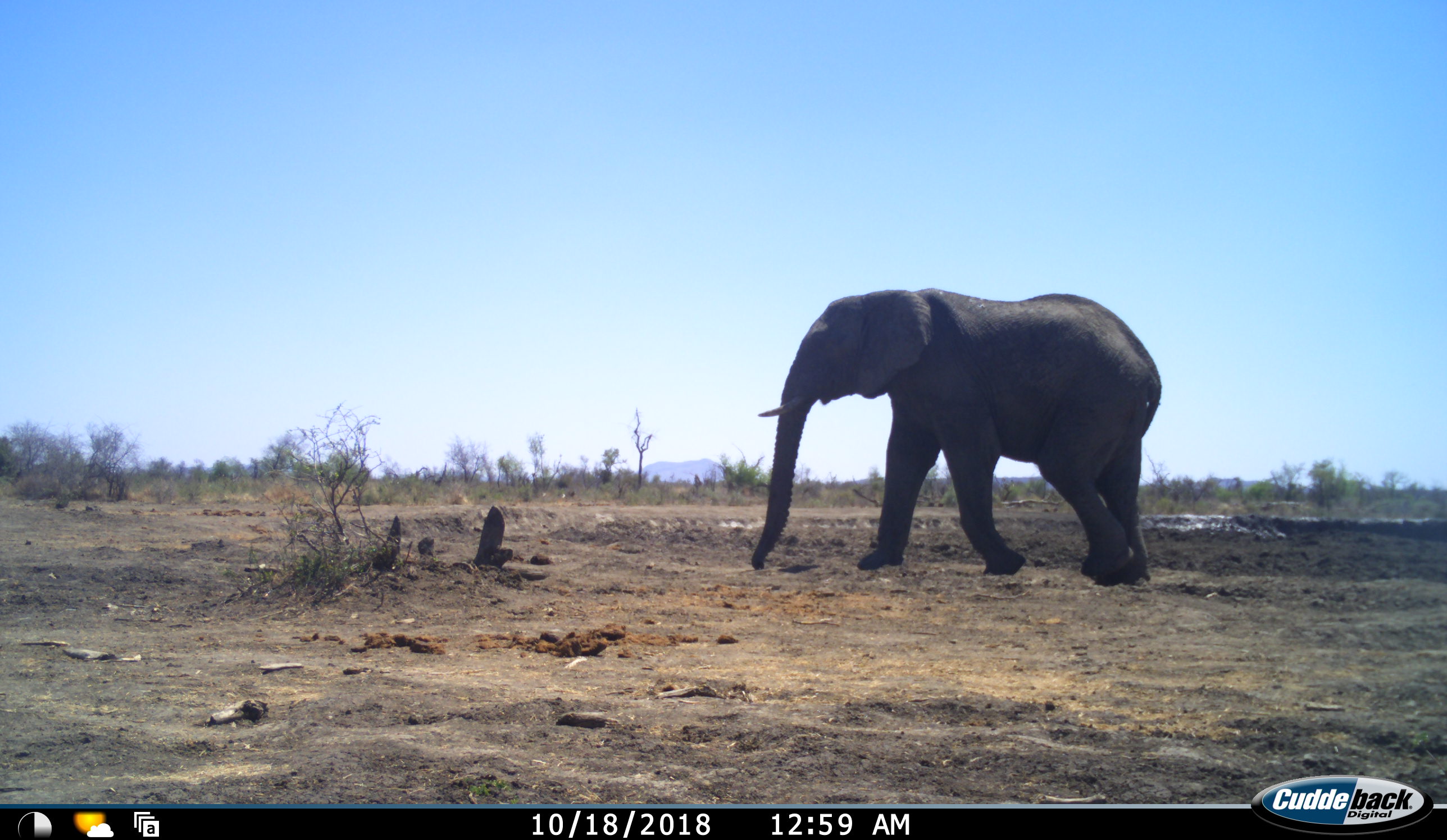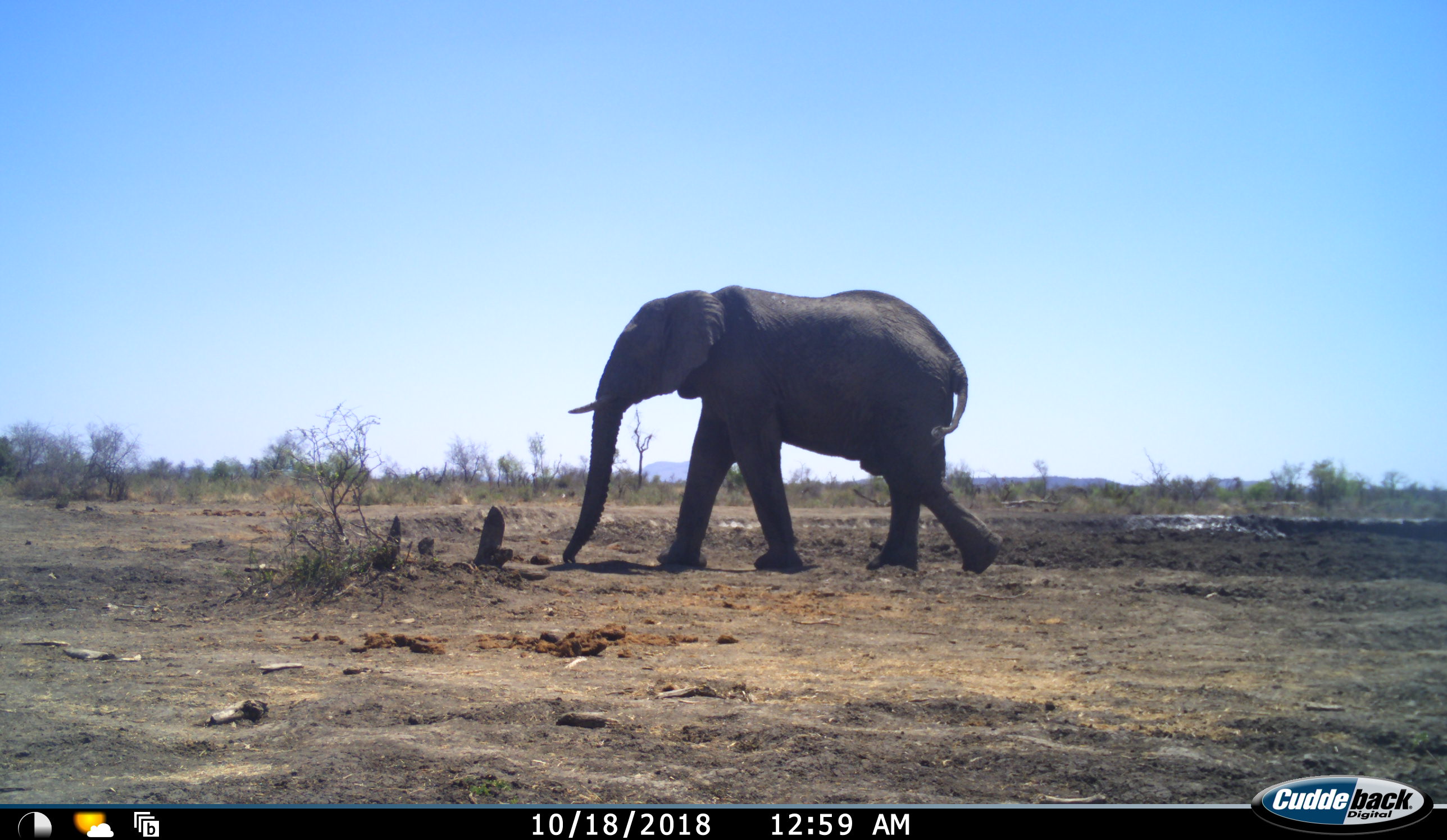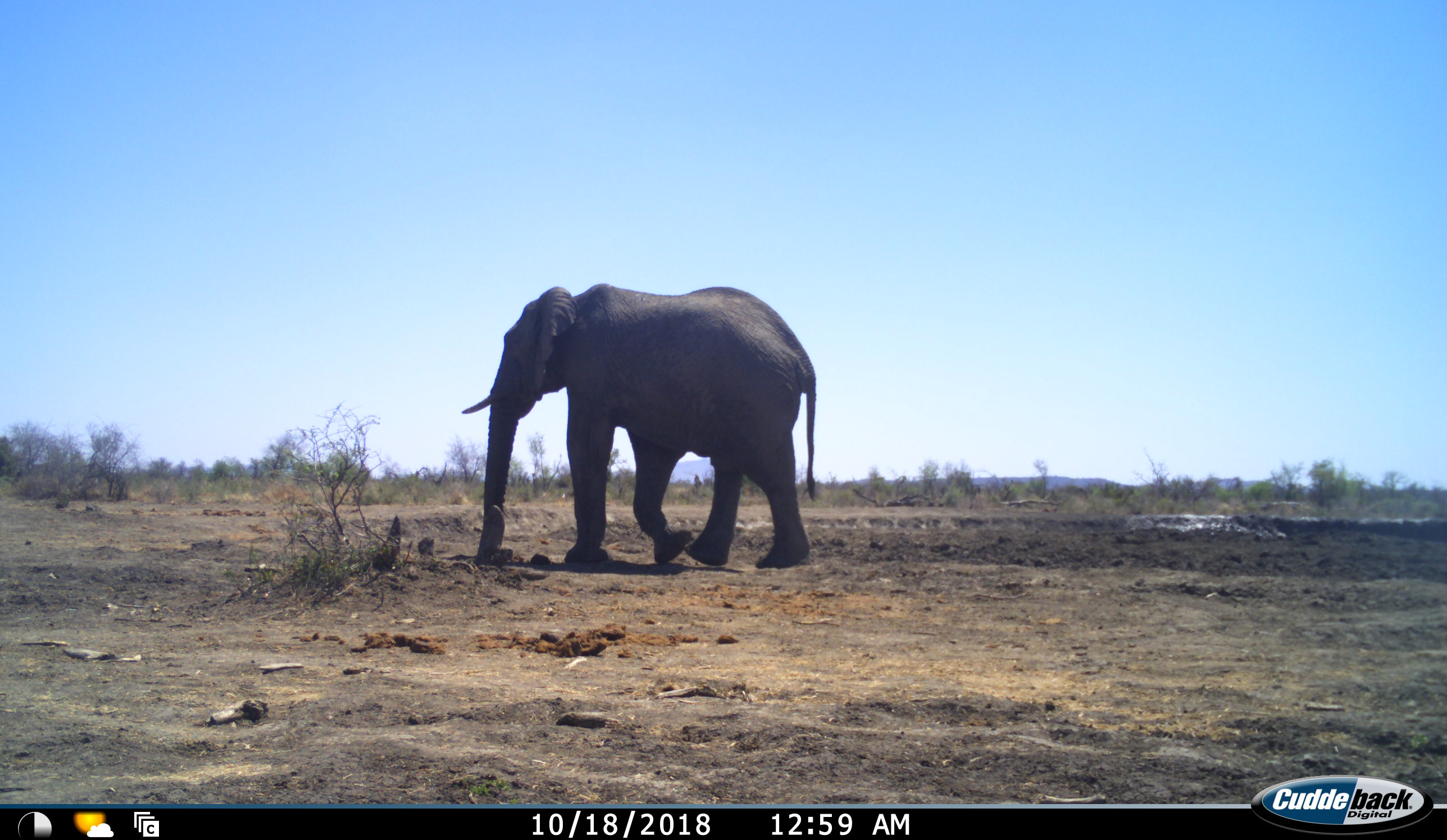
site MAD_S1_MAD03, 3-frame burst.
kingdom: Animalia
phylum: Chordata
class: Mammalia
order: Proboscidea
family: Elephantidae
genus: Loxodonta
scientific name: Loxodonta africana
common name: african bush elephant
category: elephant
Elephant (african bush elephant) (Loxodonta africana), count 1. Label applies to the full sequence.